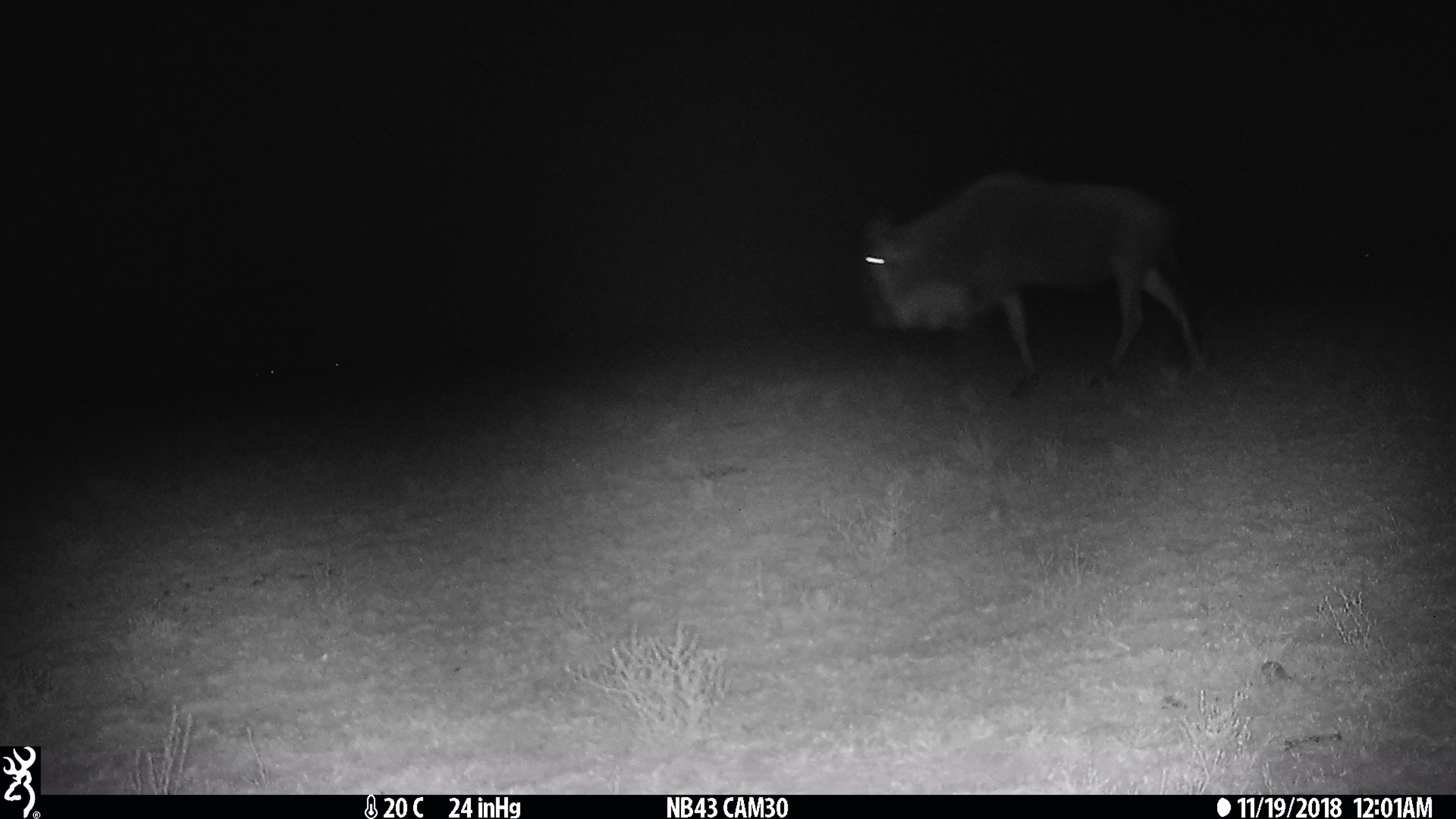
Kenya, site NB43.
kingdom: Animalia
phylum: Chordata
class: Mammalia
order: Artiodactyla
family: Bovidae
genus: Connochaetes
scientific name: Connochaetes taurinus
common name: blue wildebeest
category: wildebeest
Wildebeest (blue wildebeest) (Connochaetes taurinus).